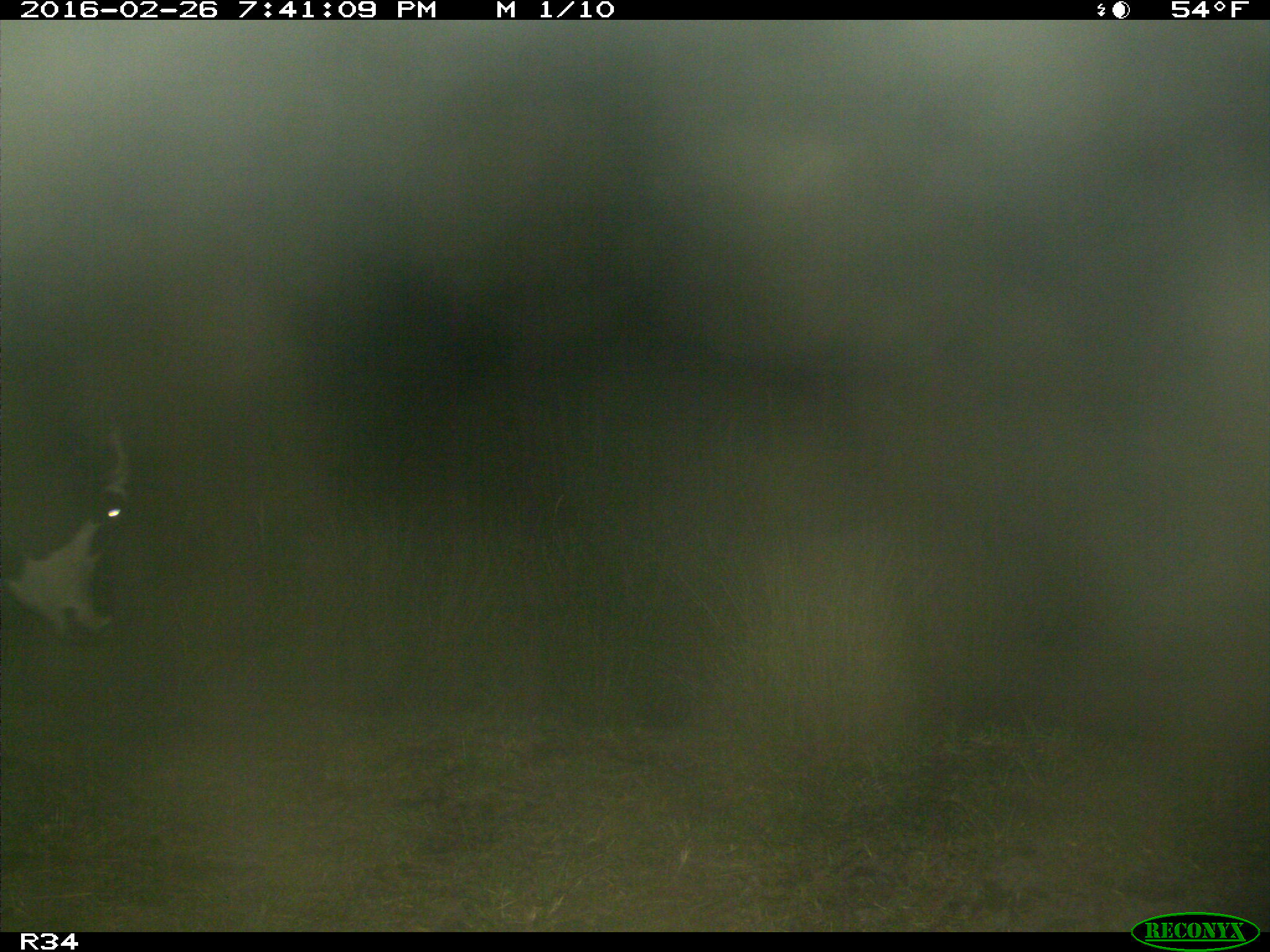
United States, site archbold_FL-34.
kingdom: Animalia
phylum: Chordata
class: Mammalia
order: Artiodactyla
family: Bovidae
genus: Bos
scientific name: Bos taurus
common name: domestic cow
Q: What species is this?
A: Bos taurus (domestic cow).